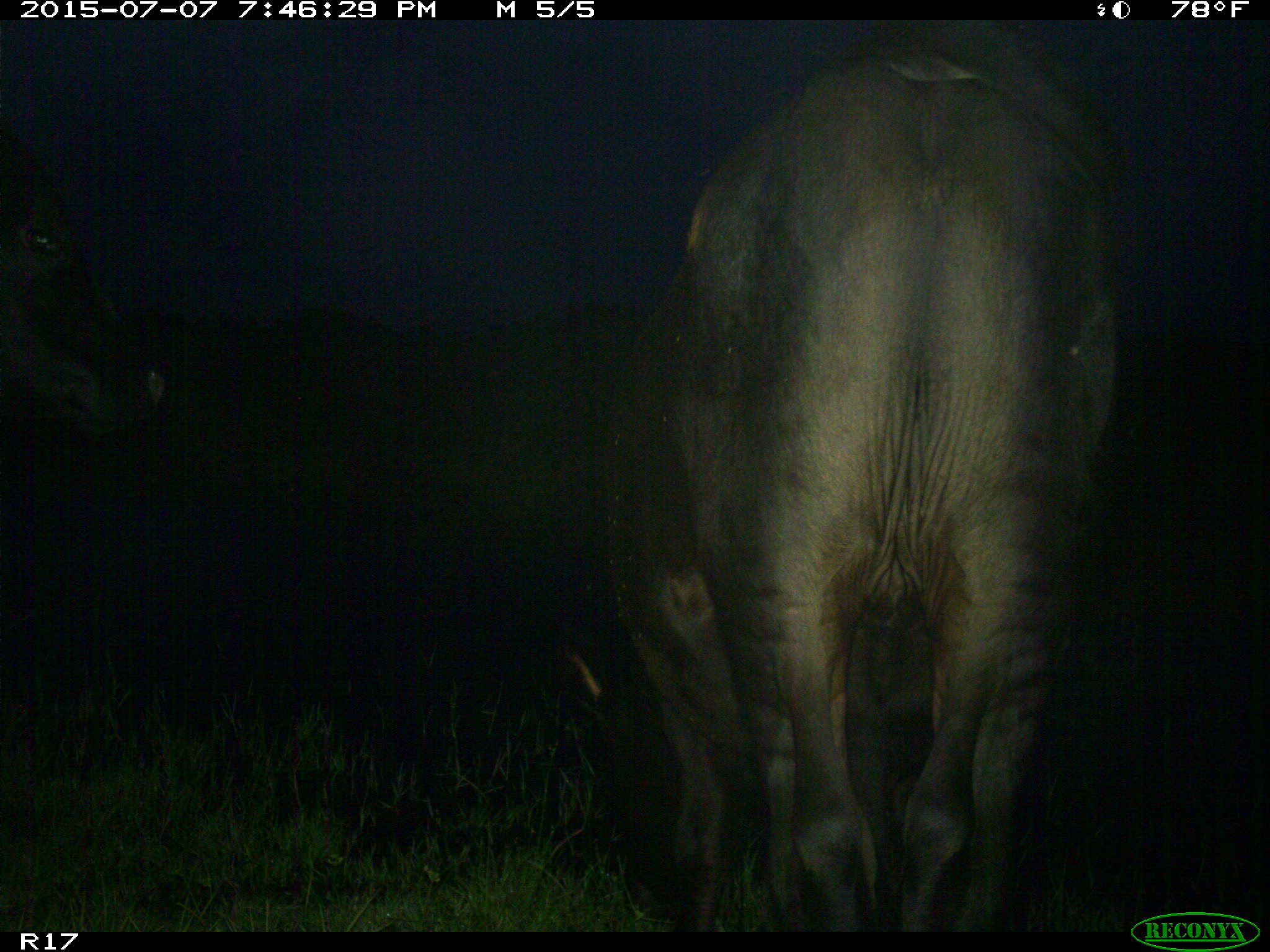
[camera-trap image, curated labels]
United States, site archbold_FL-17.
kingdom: Animalia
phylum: Chordata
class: Mammalia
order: Artiodactyla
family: Bovidae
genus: Bos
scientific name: Bos taurus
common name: domestic cow